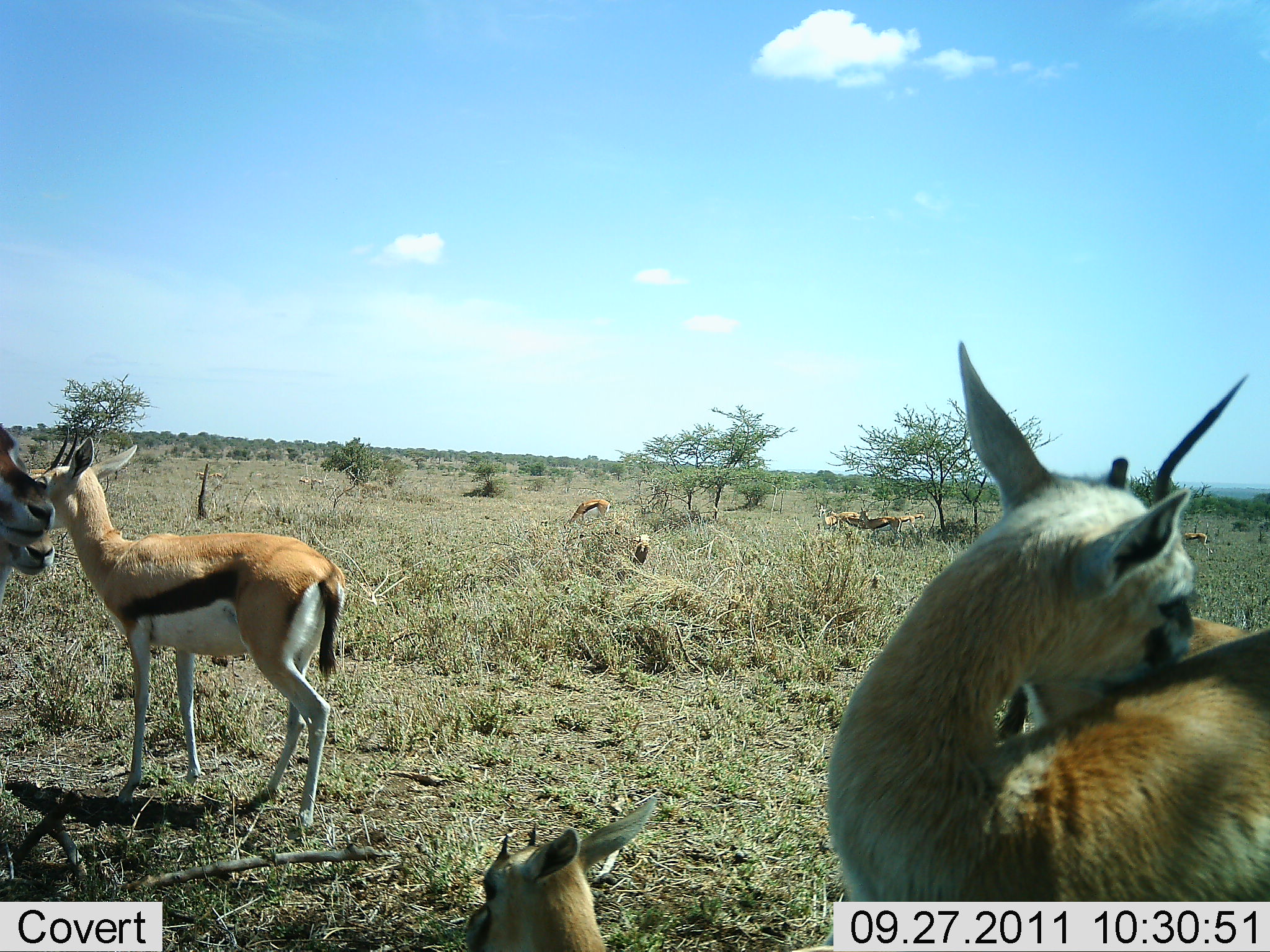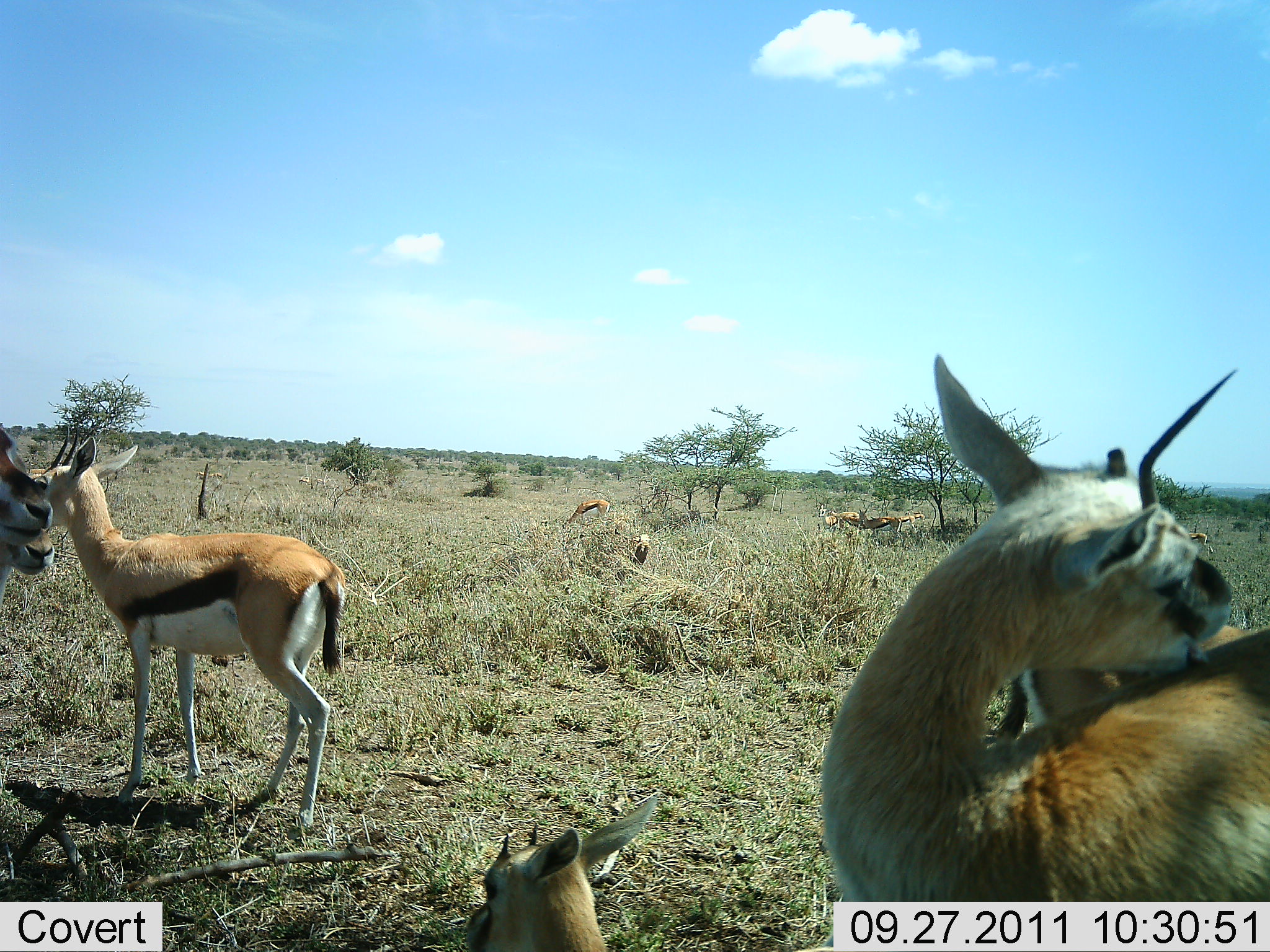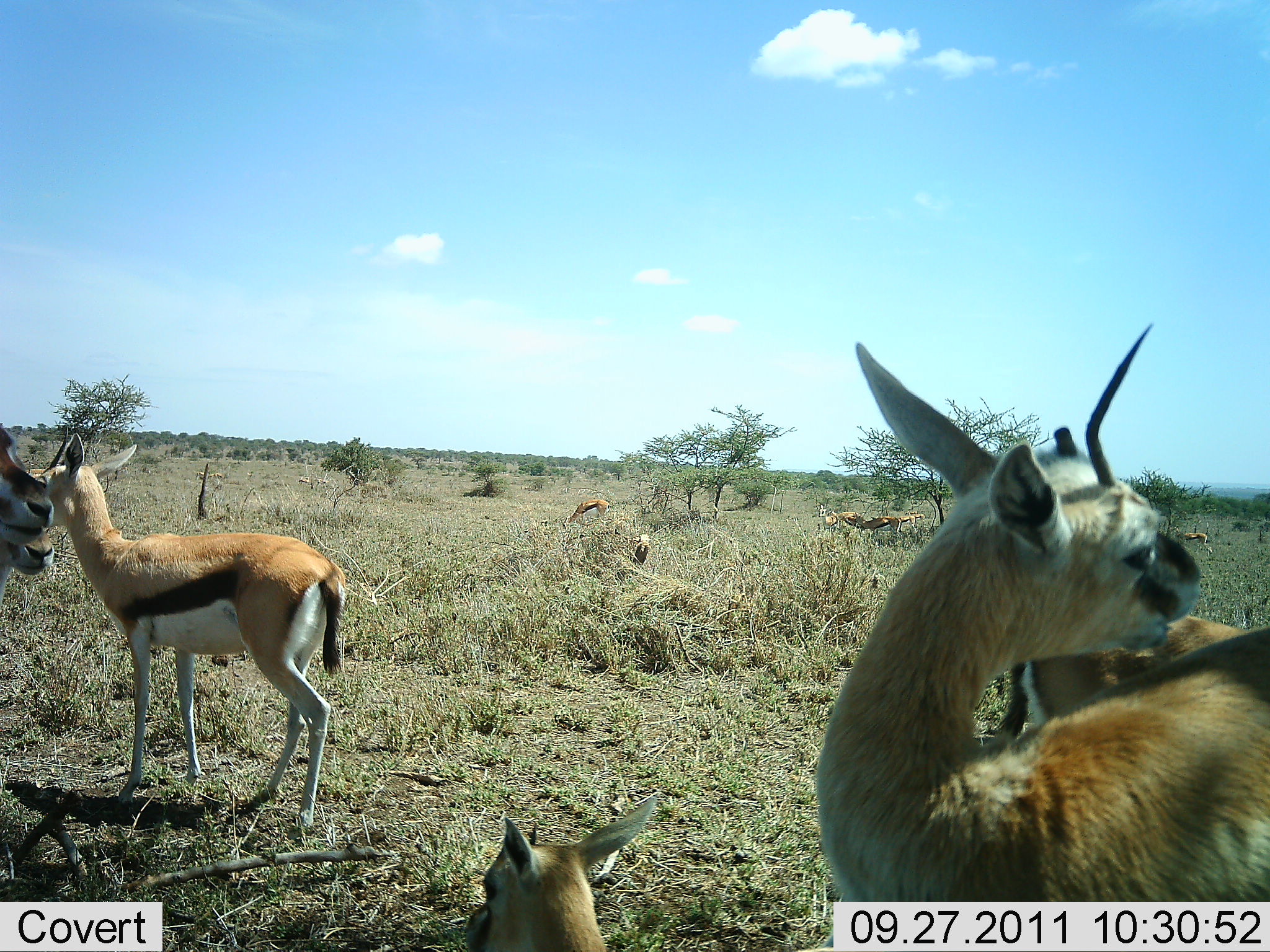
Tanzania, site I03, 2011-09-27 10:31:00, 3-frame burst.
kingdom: Animalia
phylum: Chordata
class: Mammalia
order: Artiodactyla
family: Bovidae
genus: Eudorcas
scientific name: Eudorcas thomsonii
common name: thomson's gazelle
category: gazellethomsons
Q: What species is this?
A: Gazellethomsons (thomson's gazelle) (Eudorcas thomsonii).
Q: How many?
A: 8.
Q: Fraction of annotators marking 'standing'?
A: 100%.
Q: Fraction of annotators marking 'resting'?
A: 38%.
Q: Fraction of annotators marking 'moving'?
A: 0%.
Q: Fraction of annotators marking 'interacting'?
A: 23%.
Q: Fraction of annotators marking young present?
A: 23%.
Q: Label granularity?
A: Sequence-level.